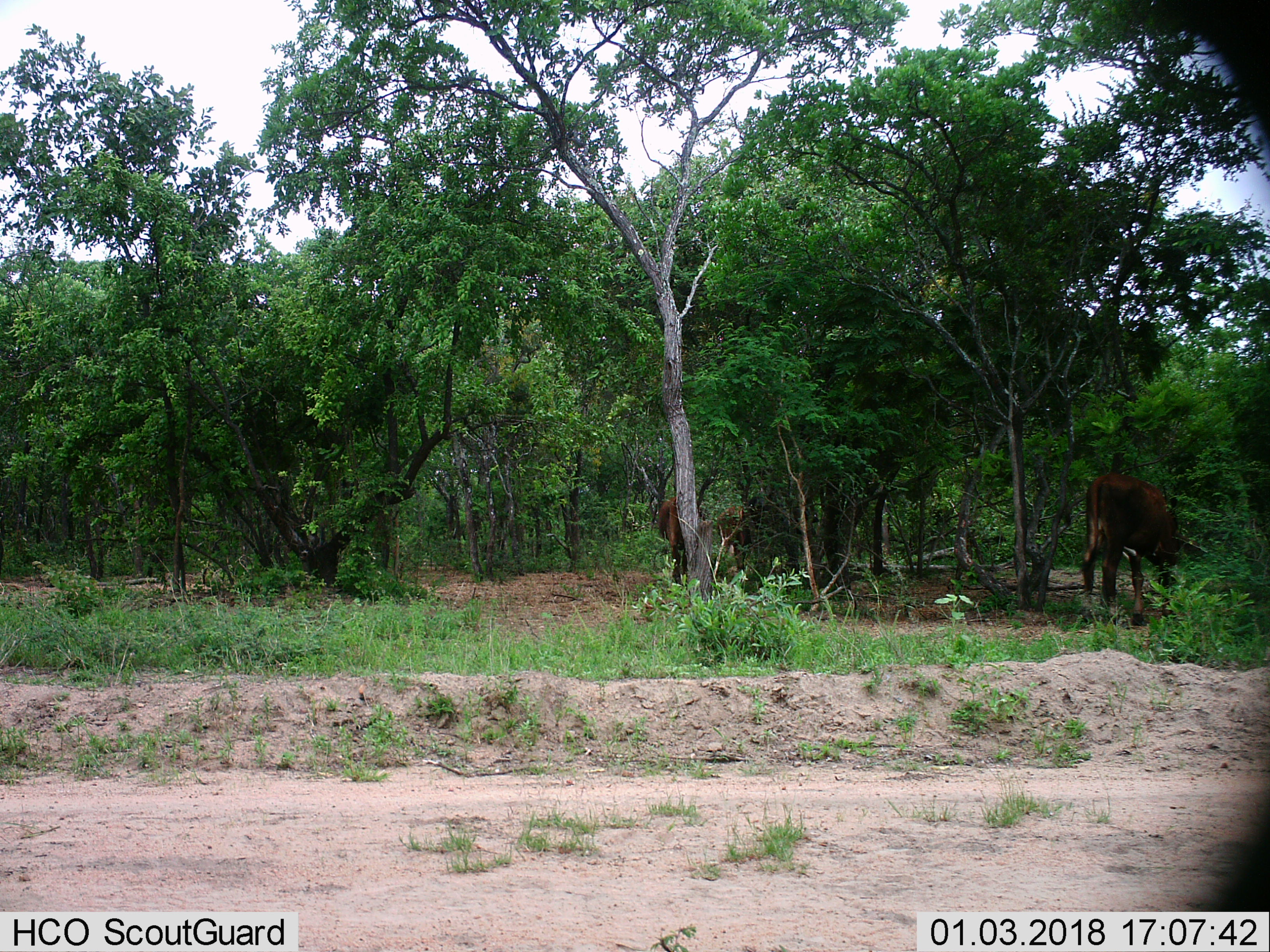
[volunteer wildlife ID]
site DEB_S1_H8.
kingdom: Animalia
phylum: Chordata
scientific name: Vertebrata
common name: domestic animal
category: domesticanimal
Domesticanimal (domestic animal) (Vertebrata), count 3. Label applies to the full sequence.